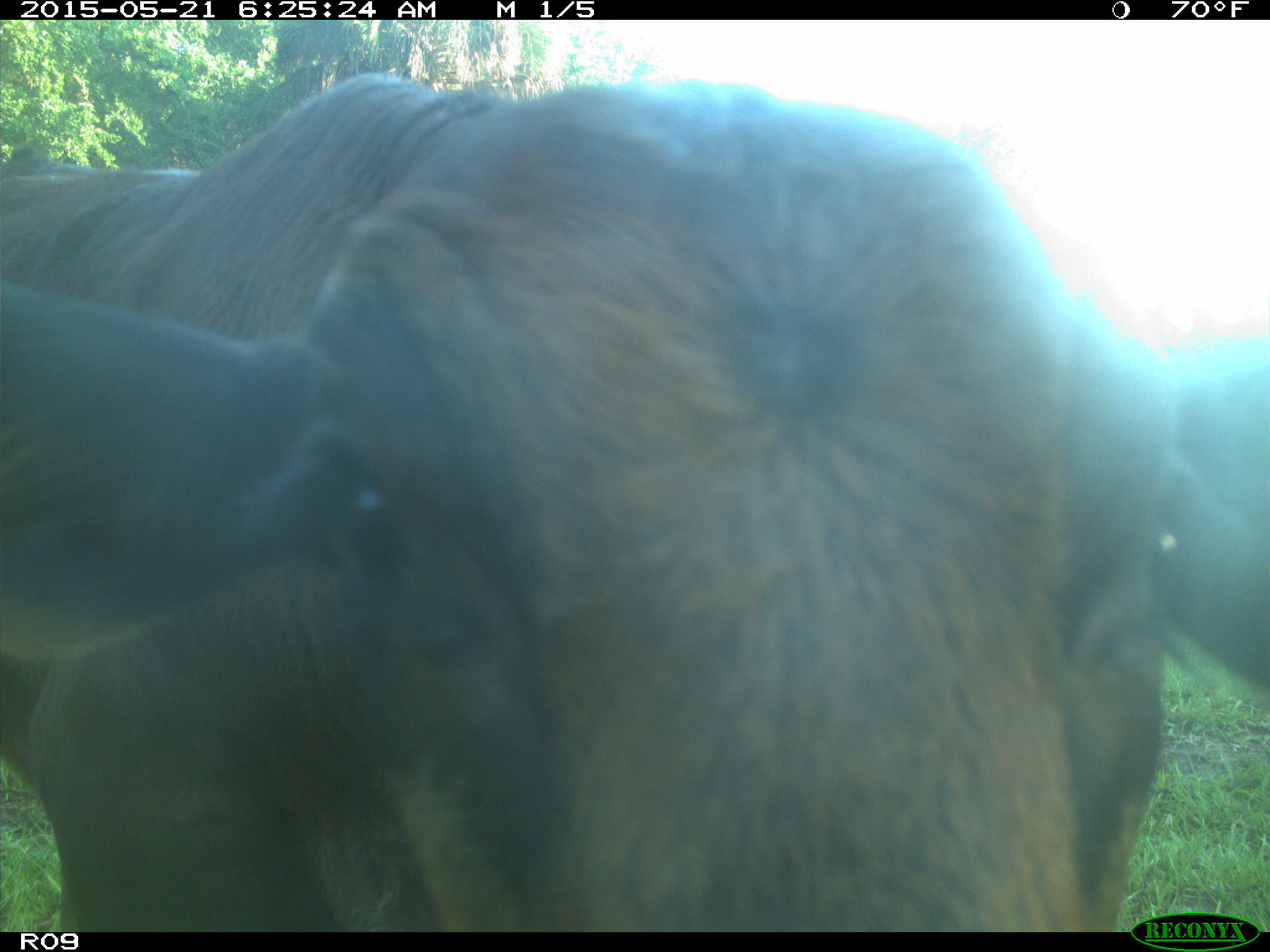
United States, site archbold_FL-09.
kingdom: Animalia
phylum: Chordata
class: Mammalia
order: Artiodactyla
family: Bovidae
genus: Bos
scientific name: Bos taurus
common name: domestic cow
Bos taurus (domestic cow).